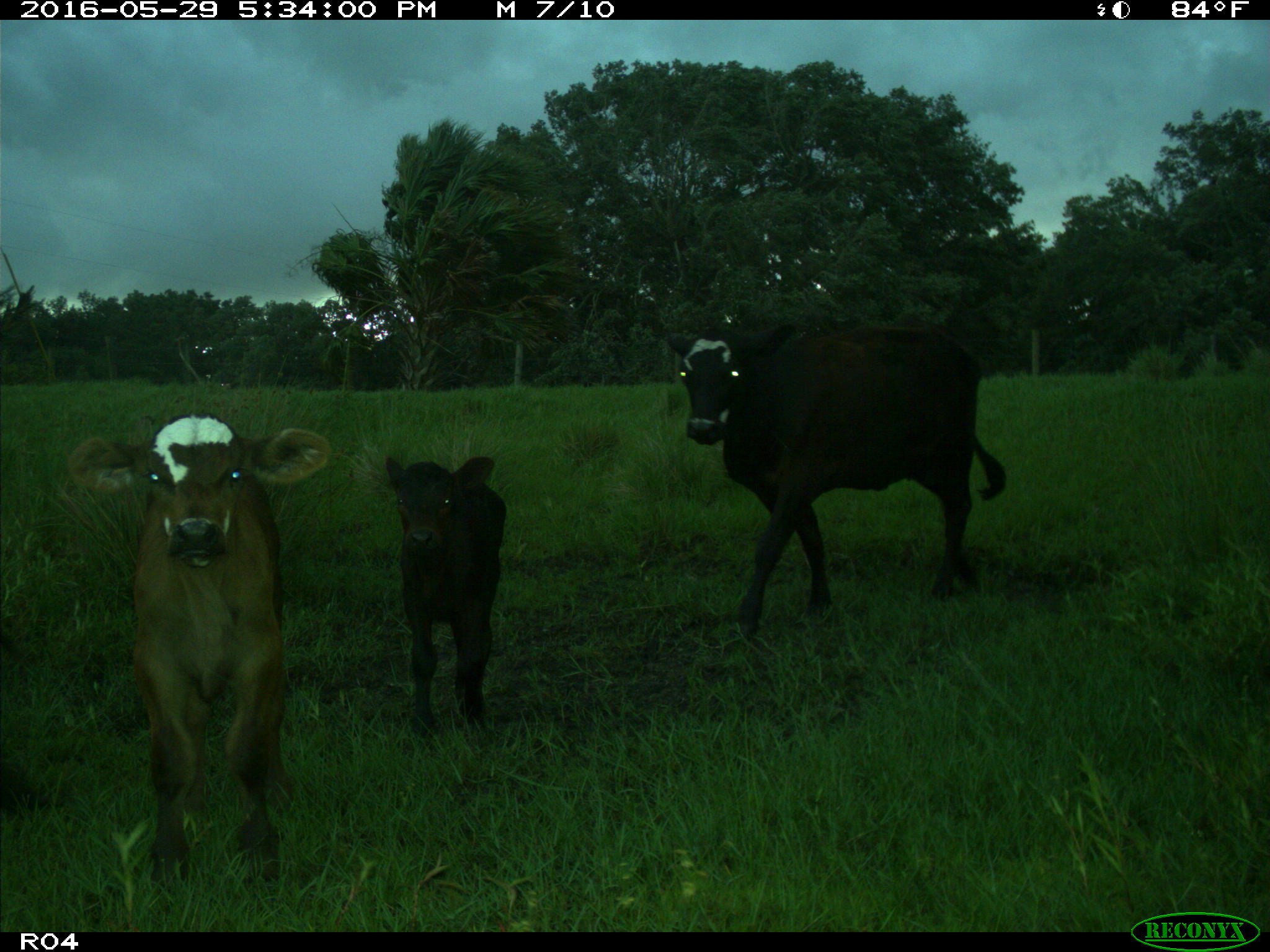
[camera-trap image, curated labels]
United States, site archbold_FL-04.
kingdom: Animalia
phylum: Chordata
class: Mammalia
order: Artiodactyla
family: Bovidae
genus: Bos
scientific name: Bos taurus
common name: domestic cow